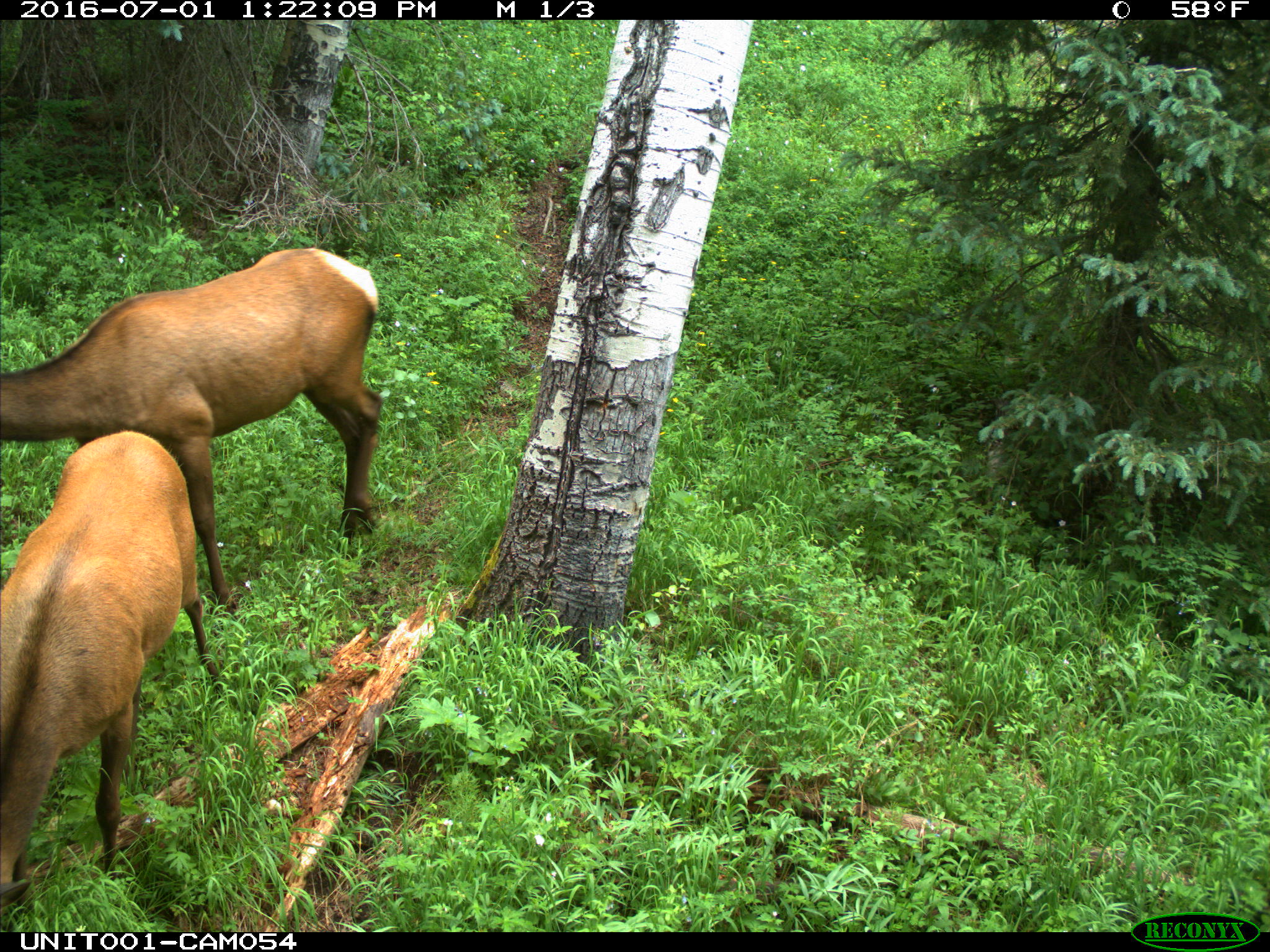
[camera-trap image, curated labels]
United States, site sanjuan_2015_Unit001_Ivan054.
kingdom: Animalia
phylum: Chordata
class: Mammalia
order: Artiodactyla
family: Cervidae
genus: Cervus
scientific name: Cervus elaphus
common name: red deer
Cervus elaphus (red deer).